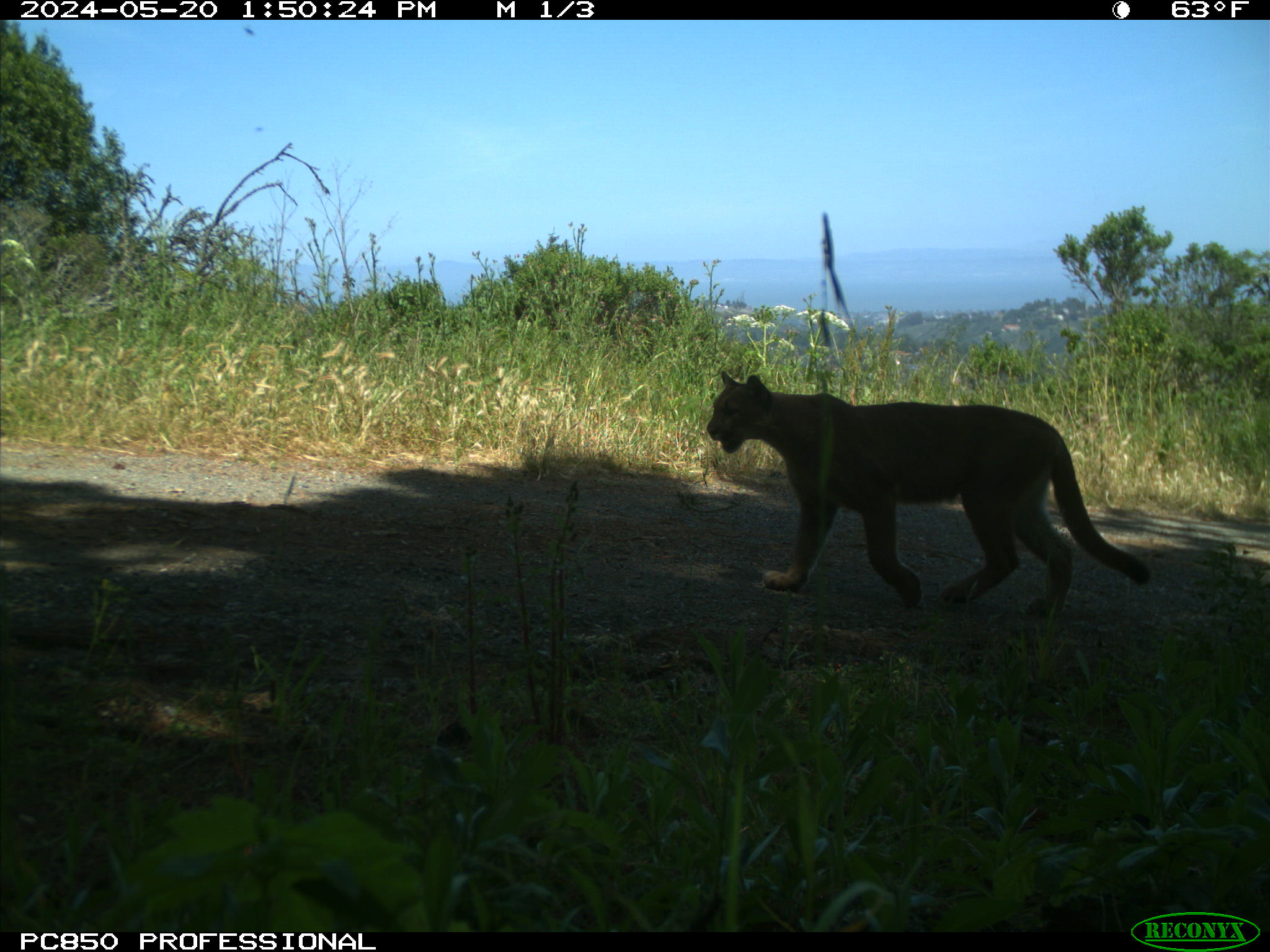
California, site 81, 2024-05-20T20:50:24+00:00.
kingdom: Animalia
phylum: Chordata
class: Mammalia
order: Carnivora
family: Felidae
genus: Puma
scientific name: Puma concolor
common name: puma